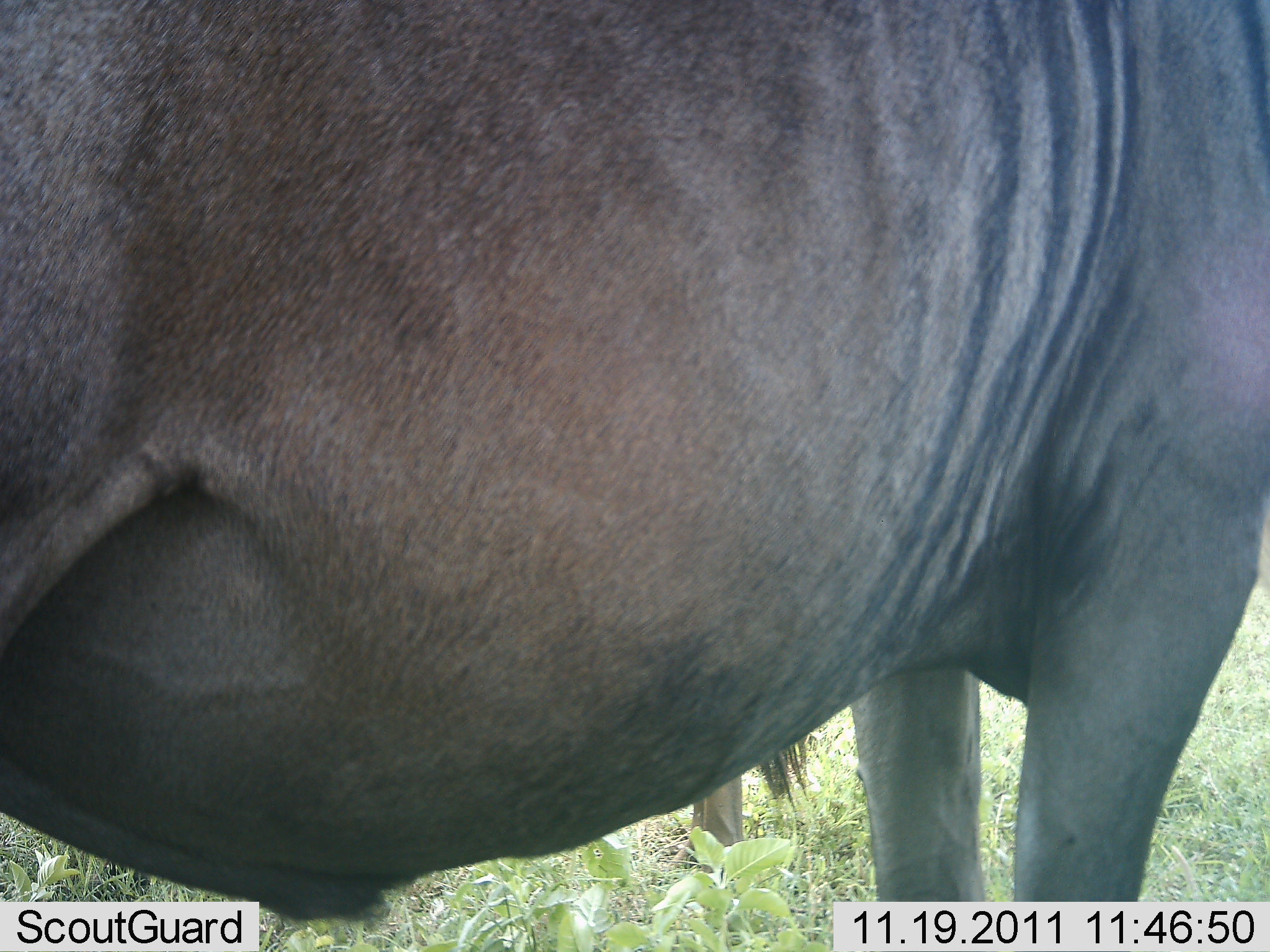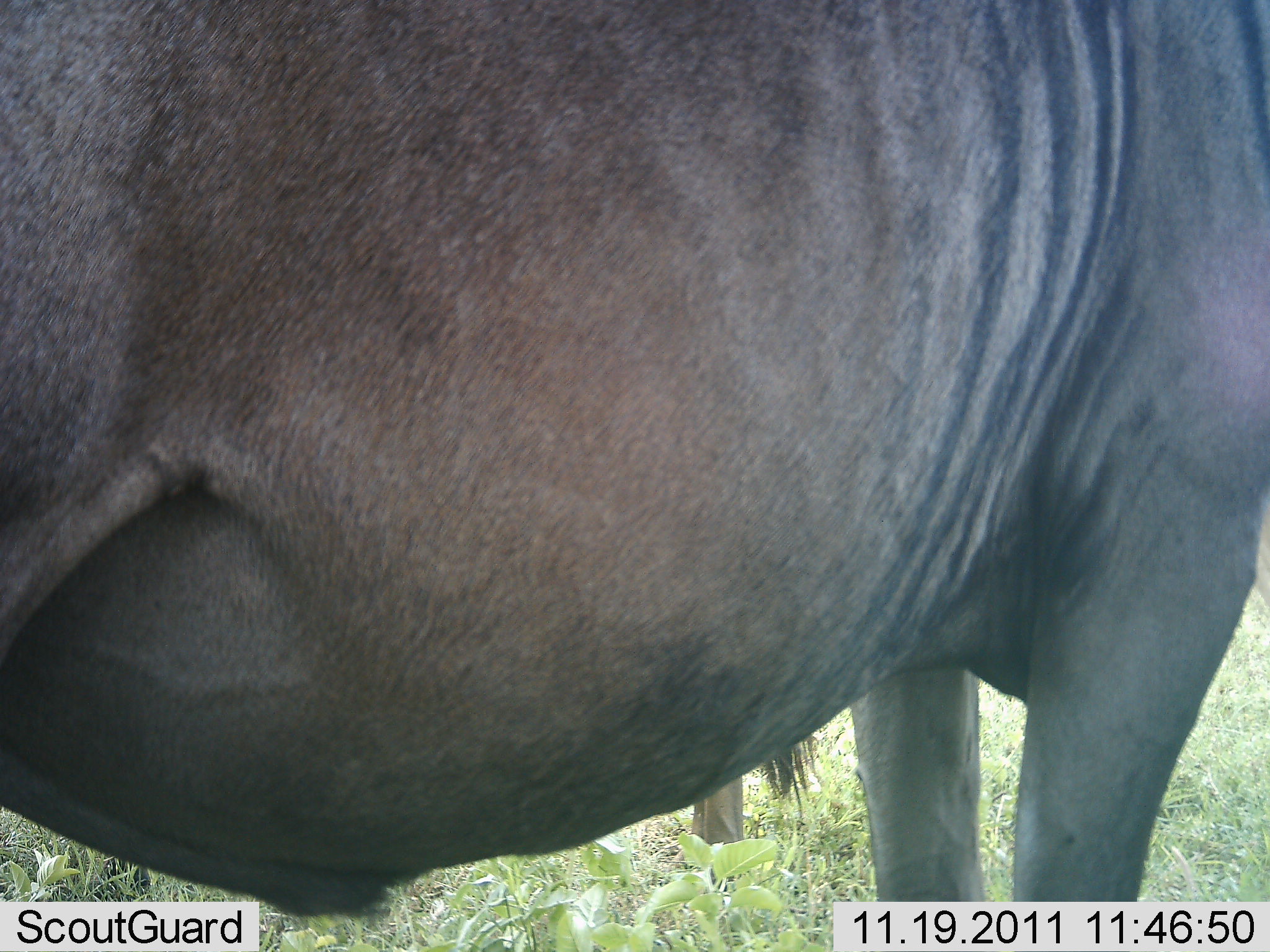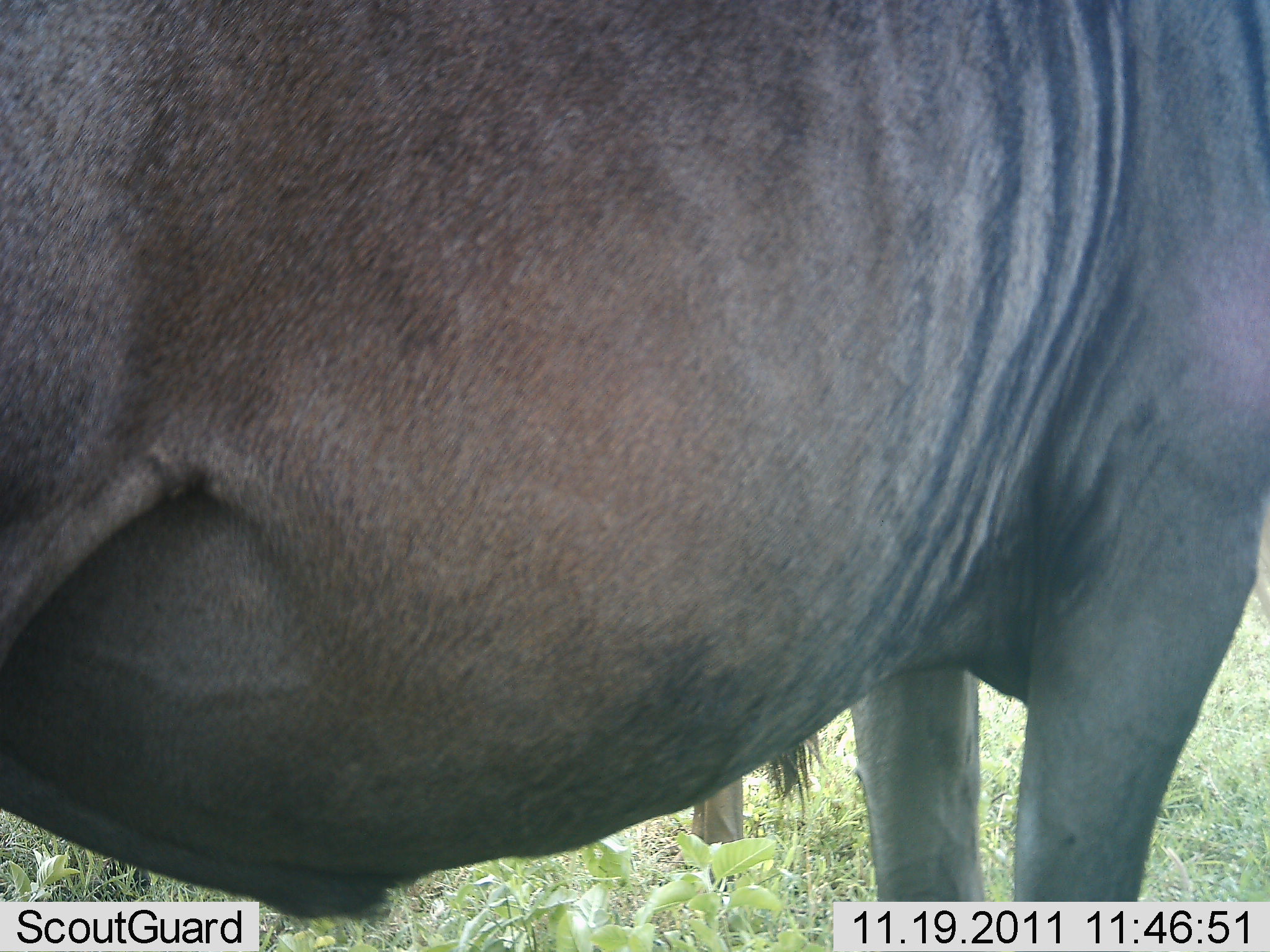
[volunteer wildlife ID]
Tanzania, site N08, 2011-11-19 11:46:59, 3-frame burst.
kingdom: Animalia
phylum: Chordata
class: Mammalia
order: Artiodactyla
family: Bovidae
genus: Connochaetes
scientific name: Connochaetes taurinus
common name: blue wildebeest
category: wildebeest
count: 1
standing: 100%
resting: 0%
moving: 0%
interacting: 0%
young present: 9%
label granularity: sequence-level